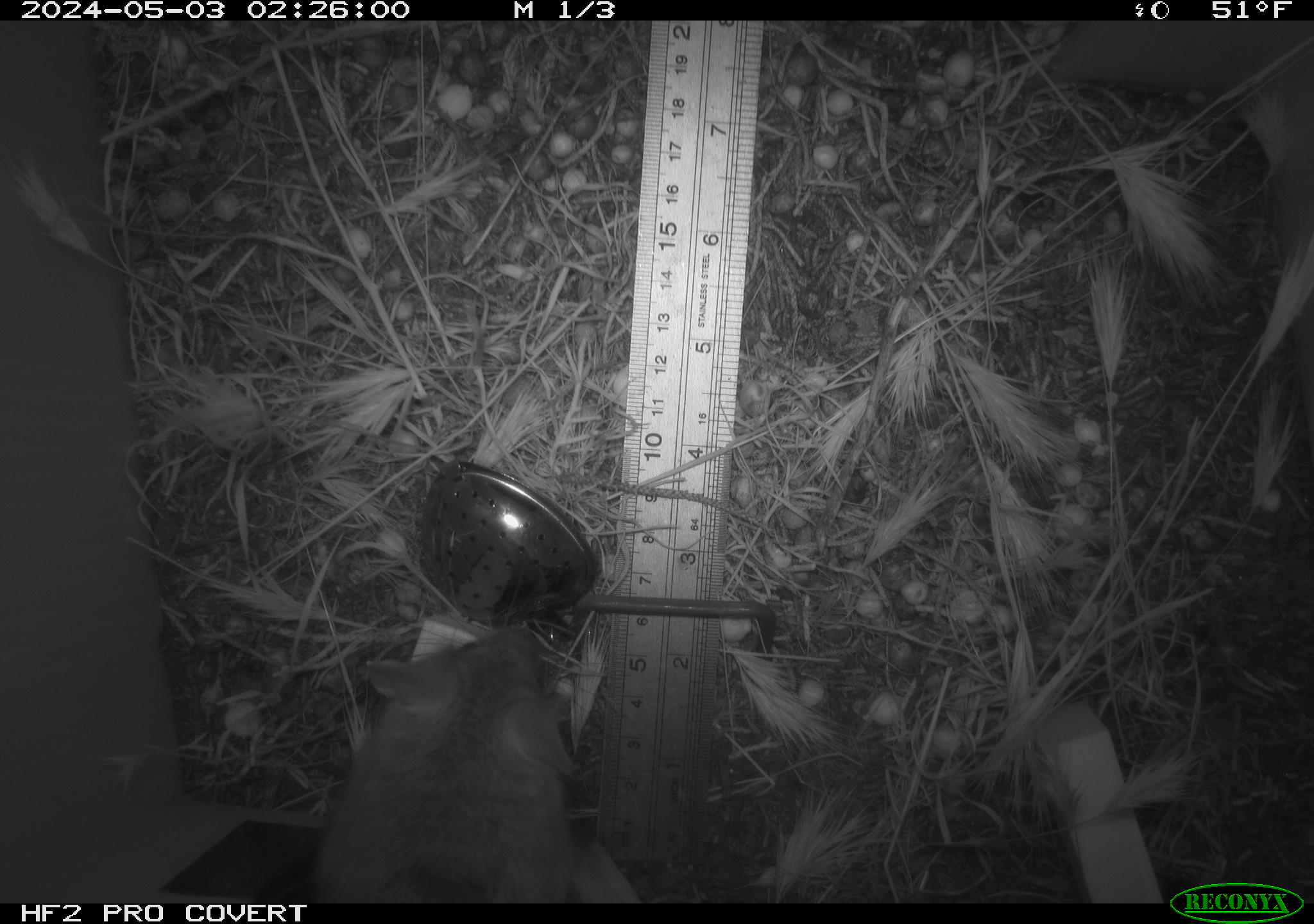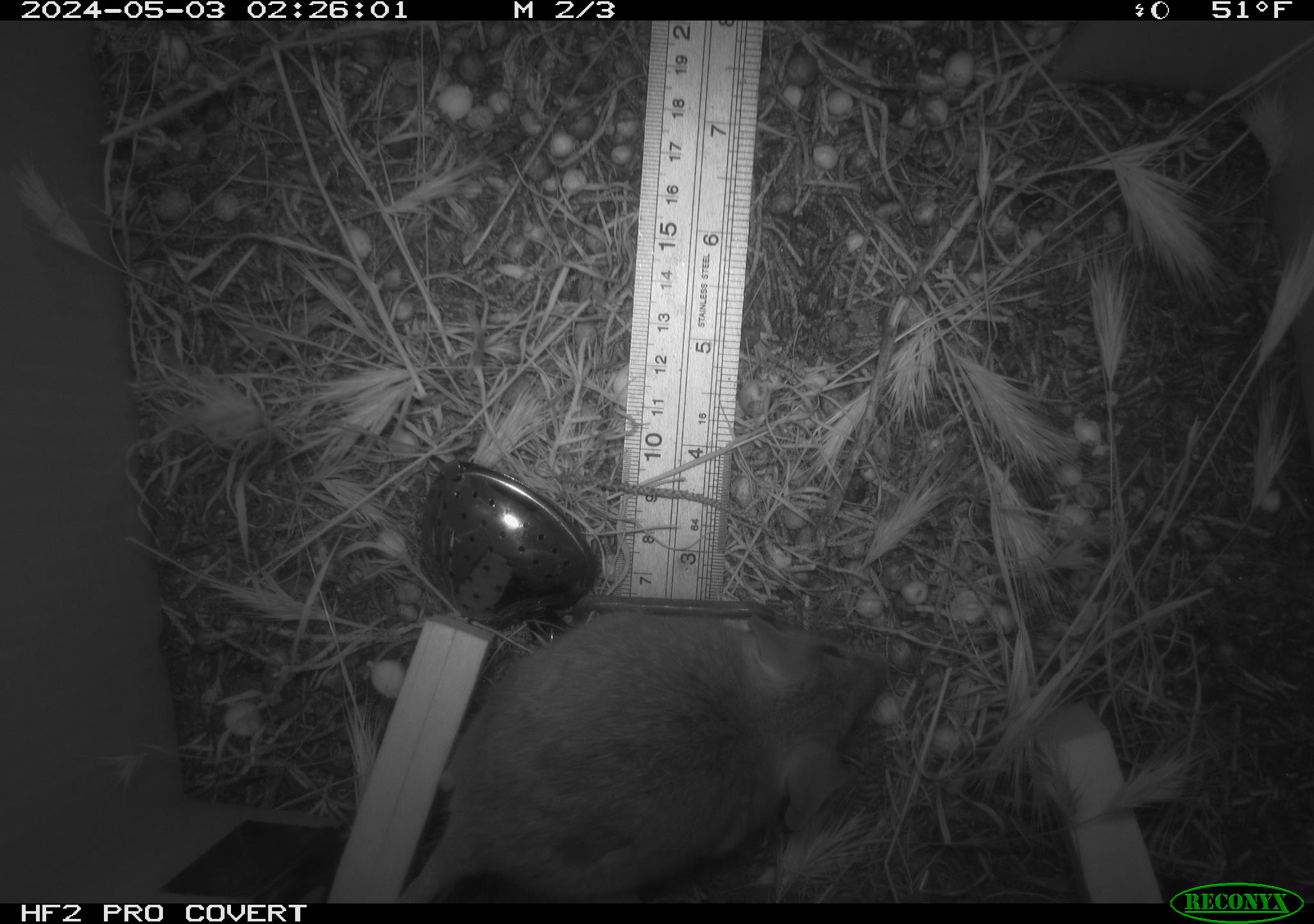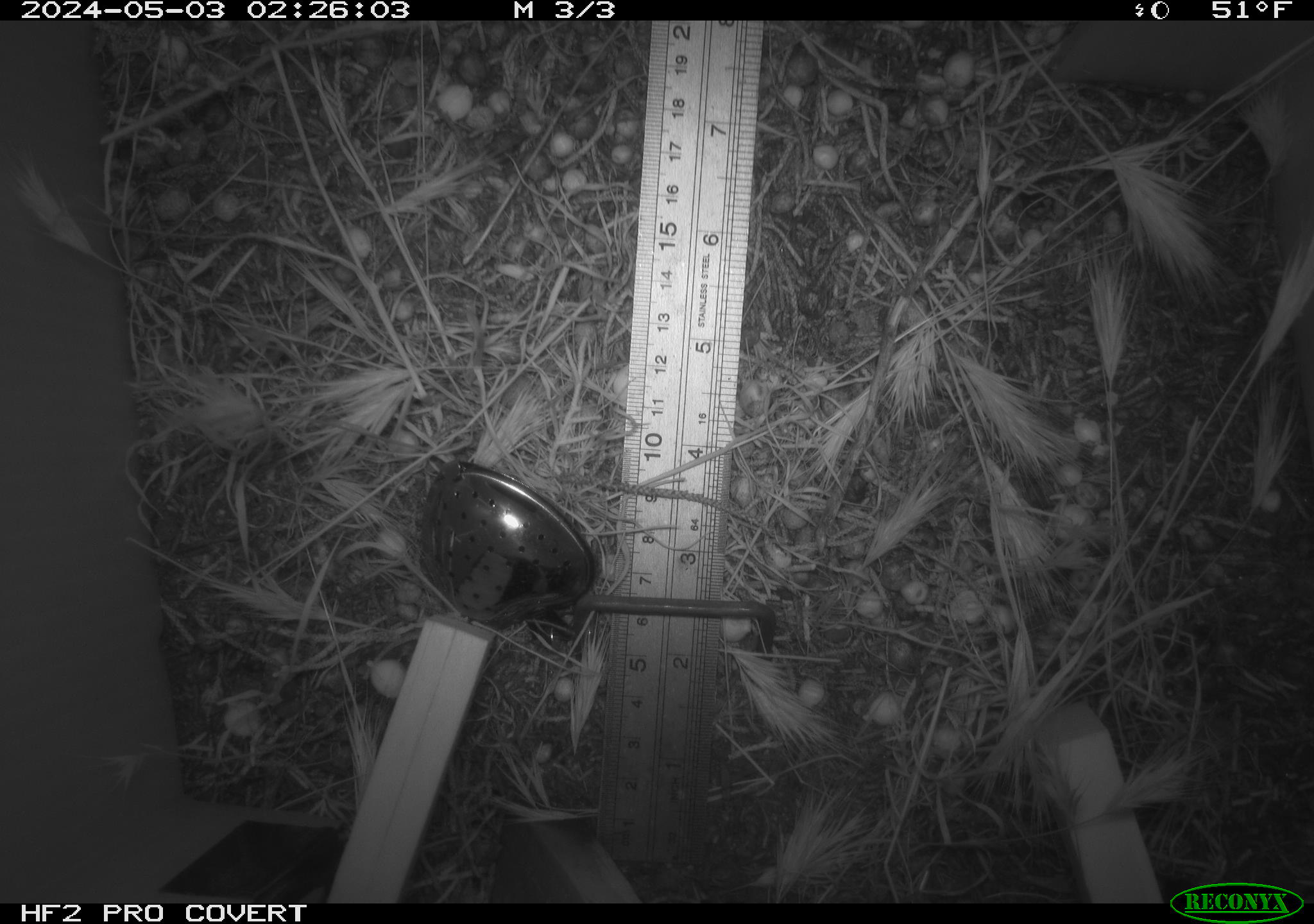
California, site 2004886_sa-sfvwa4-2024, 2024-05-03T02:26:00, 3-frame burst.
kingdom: Animalia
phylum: Chordata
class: Mammalia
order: Rodentia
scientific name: Rodentia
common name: mouse species